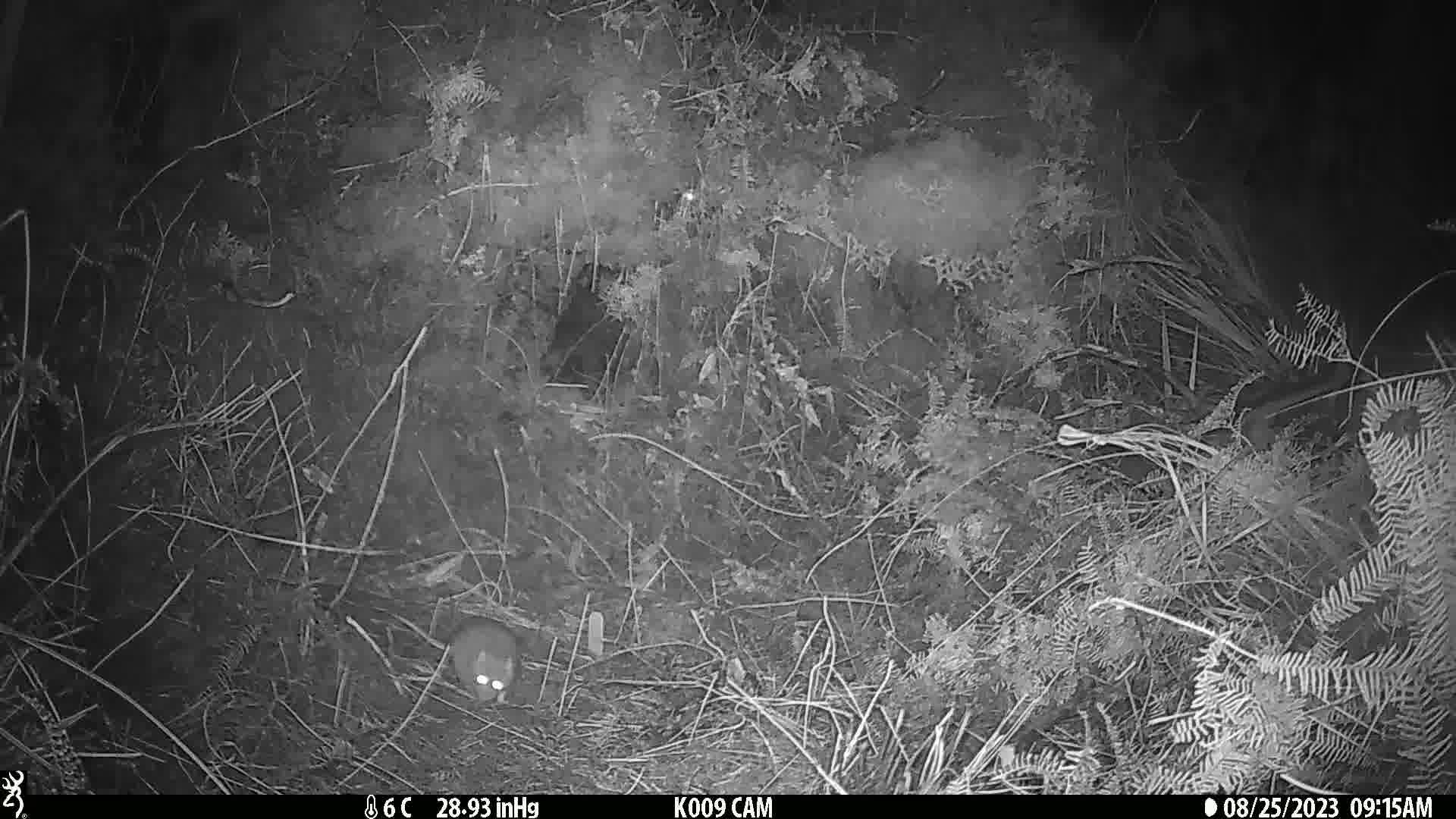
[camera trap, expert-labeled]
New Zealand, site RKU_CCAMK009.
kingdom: Animalia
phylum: Chordata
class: Mammalia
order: Rodentia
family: Muridae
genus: Rattus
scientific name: Rattus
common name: rat